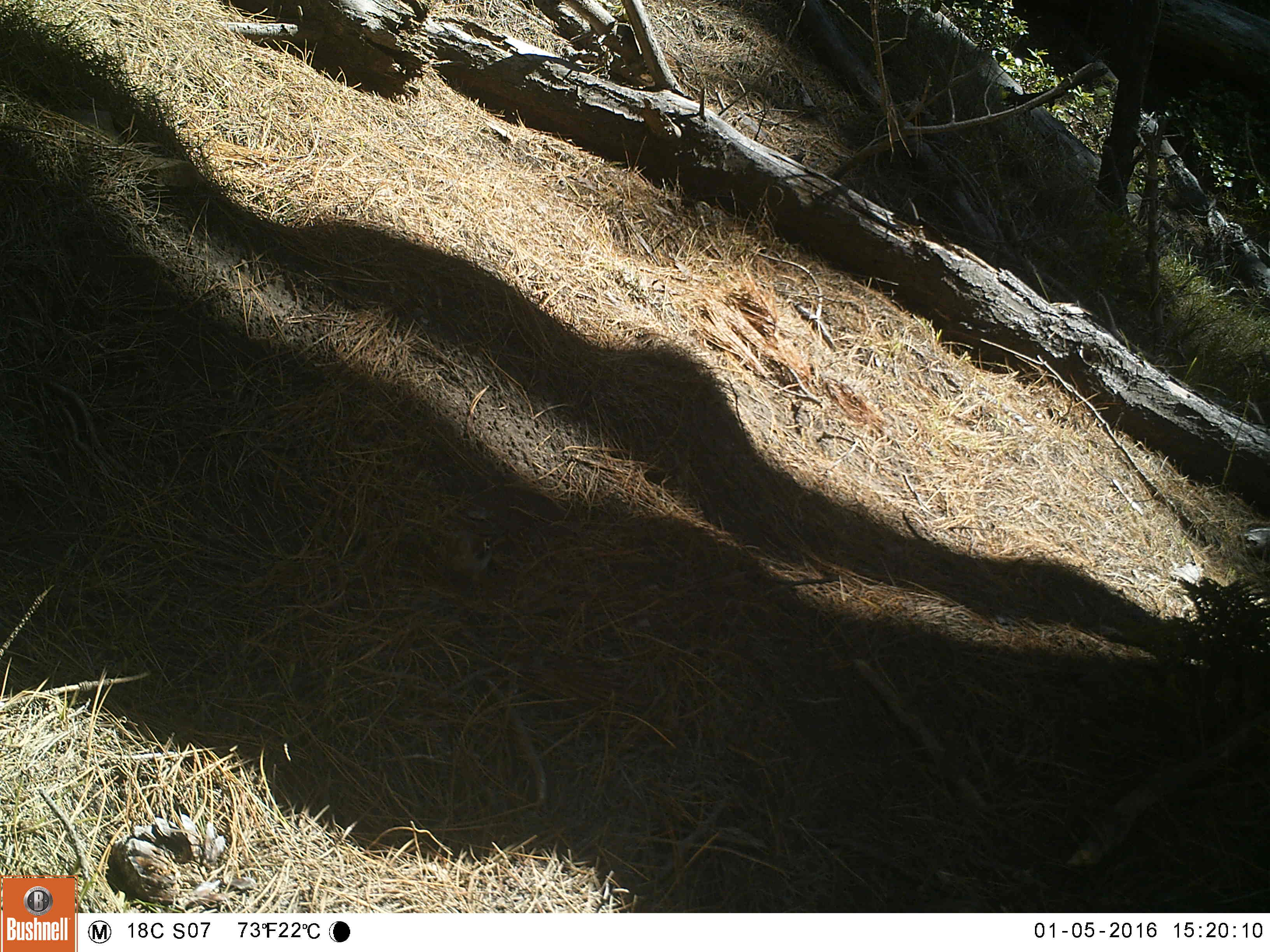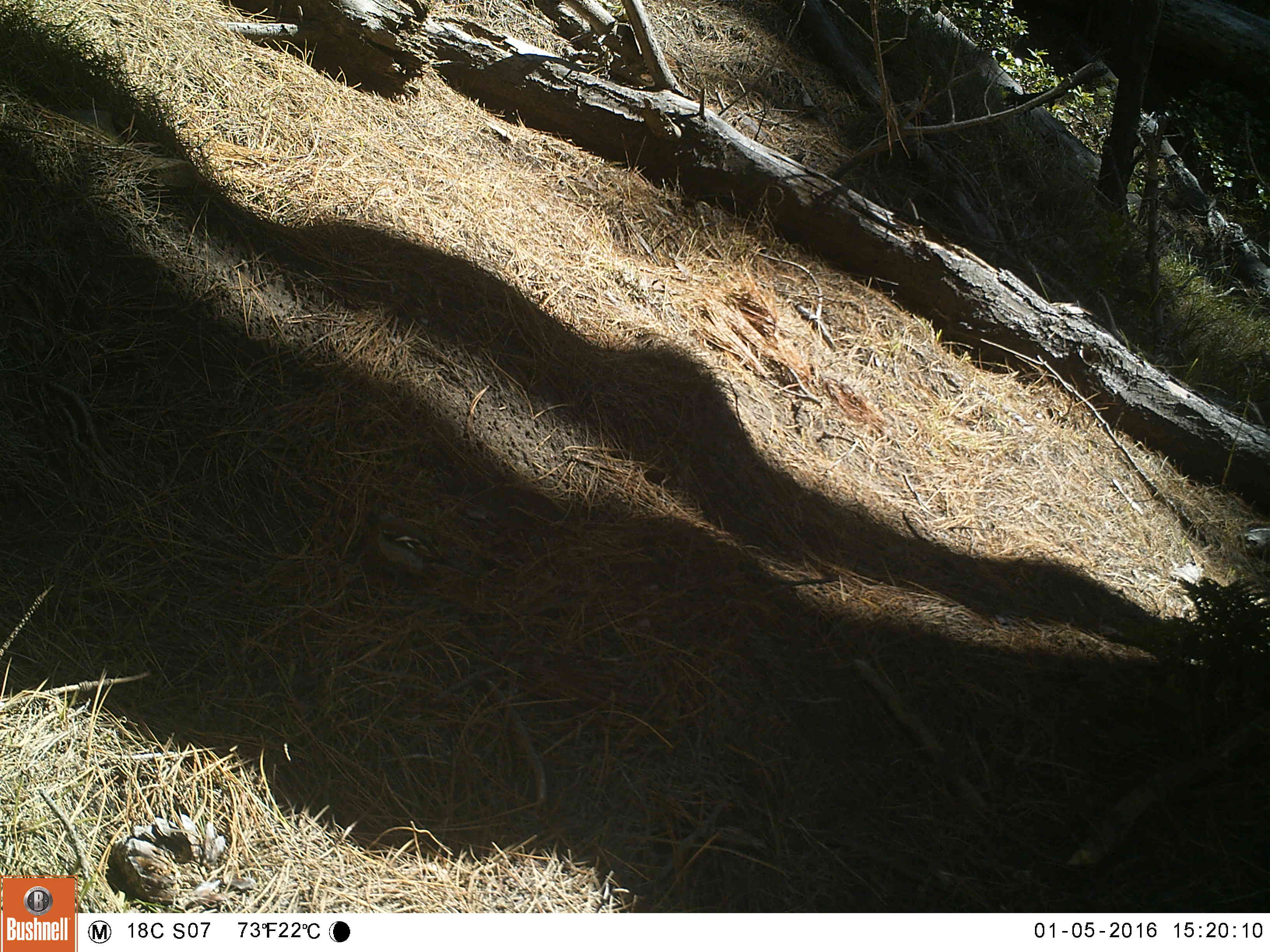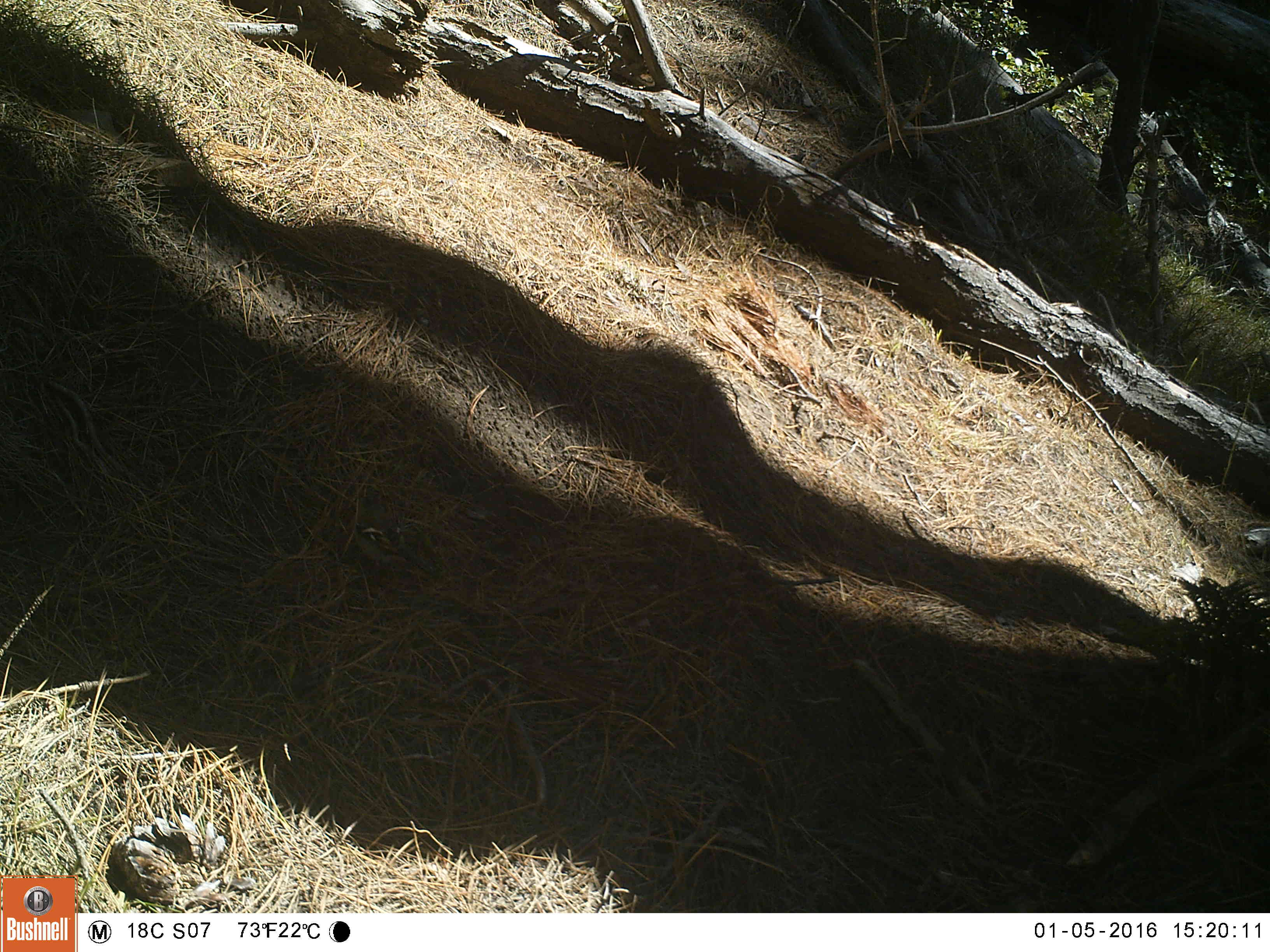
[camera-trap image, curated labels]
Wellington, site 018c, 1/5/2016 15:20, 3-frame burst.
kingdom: Animalia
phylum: Chordata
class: Aves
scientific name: Aves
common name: bird